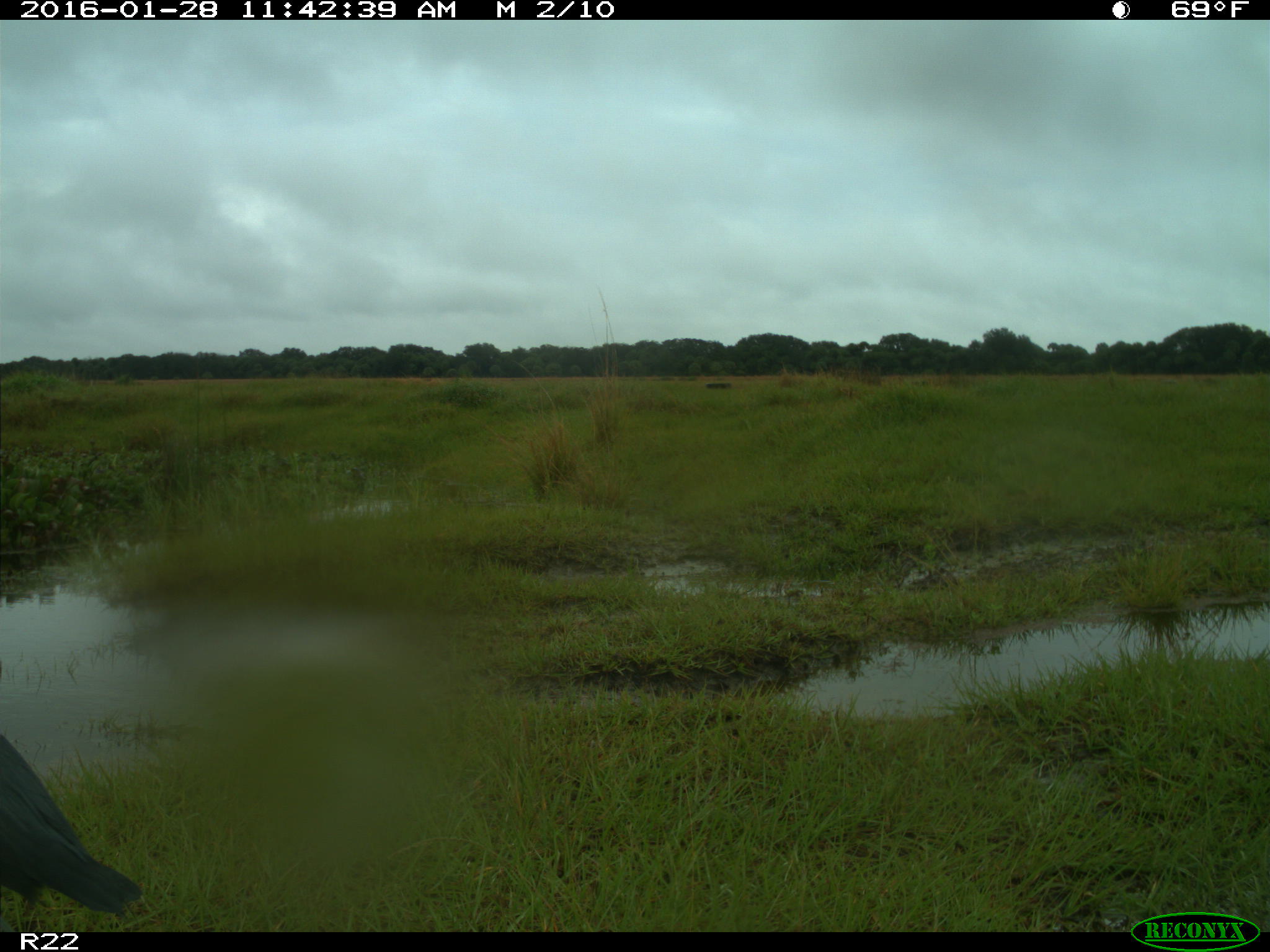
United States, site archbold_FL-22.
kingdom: Animalia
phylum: Chordata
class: Aves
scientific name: Aves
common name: birds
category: unidentified bird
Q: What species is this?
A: Unidentified bird (birds) (Aves).